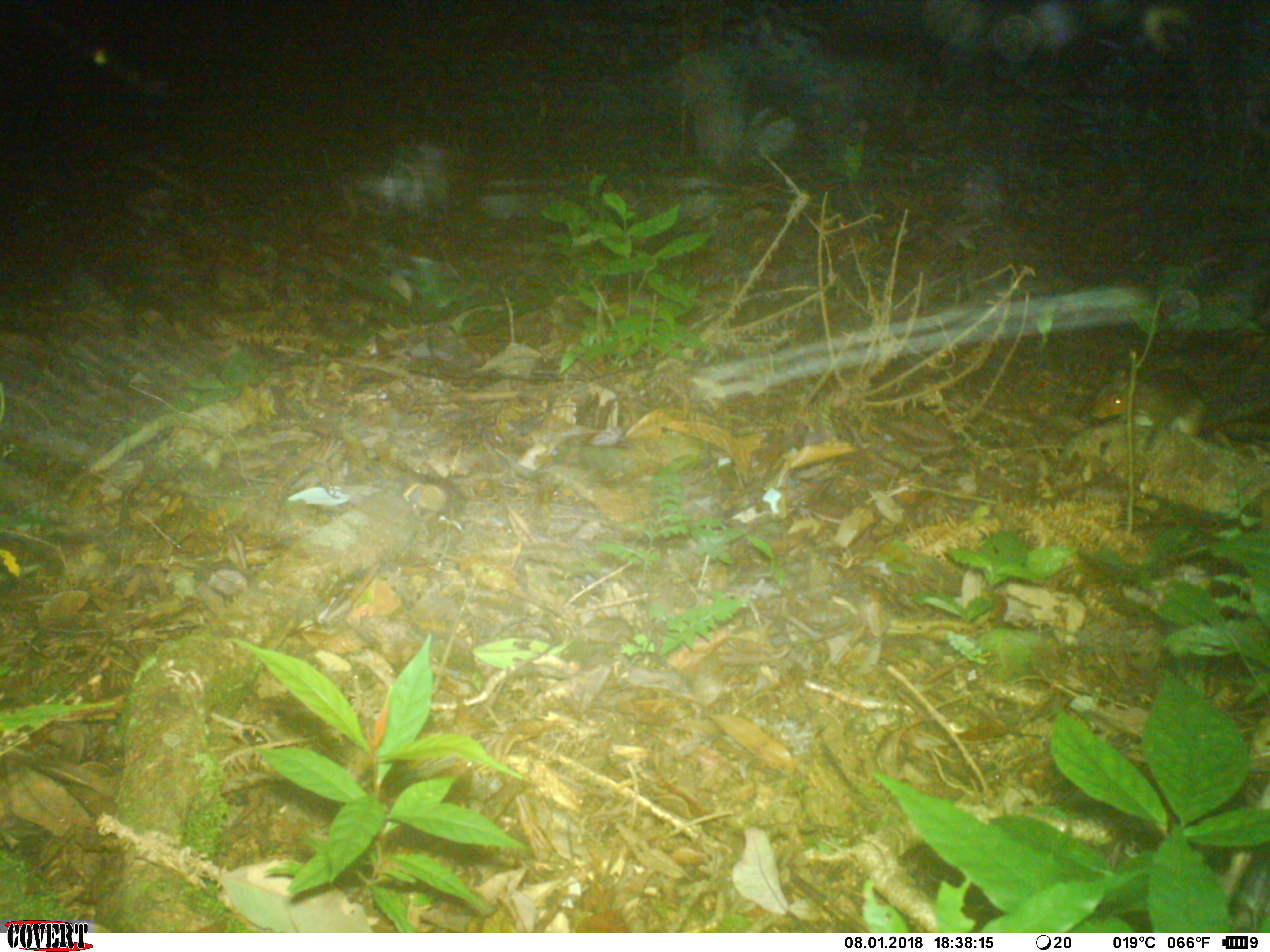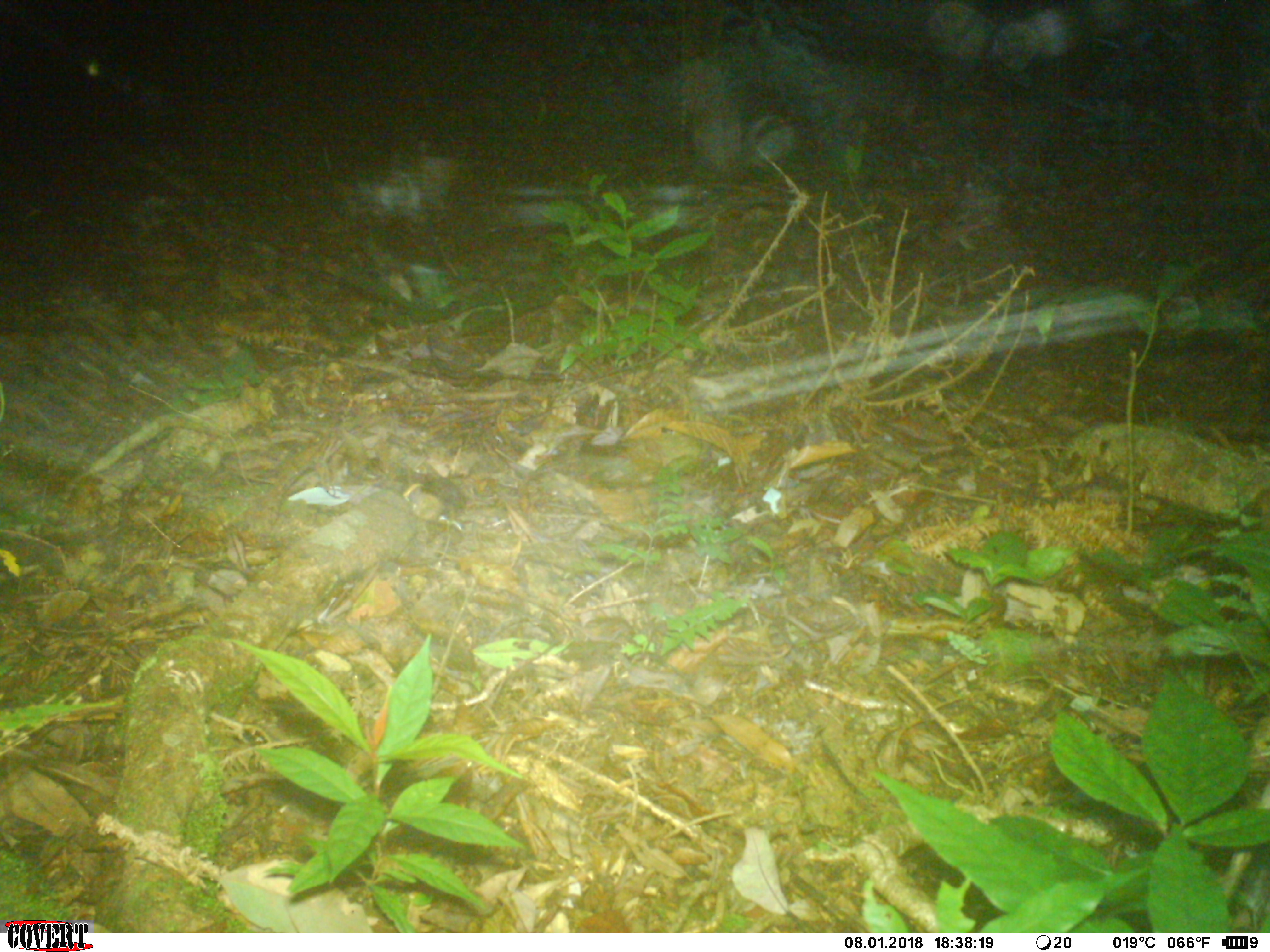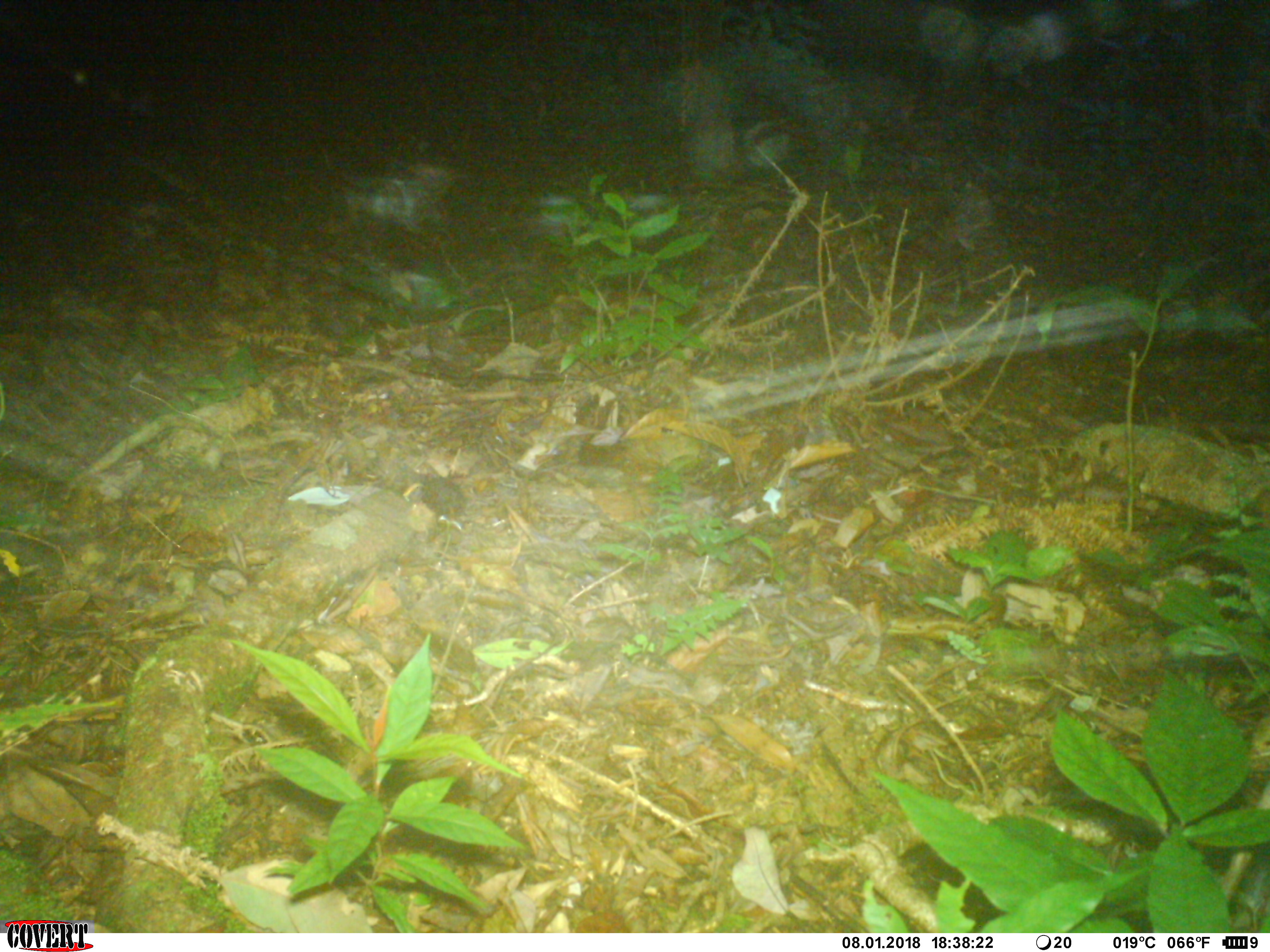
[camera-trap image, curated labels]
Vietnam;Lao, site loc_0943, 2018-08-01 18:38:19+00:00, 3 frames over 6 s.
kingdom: Animalia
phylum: Chordata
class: Mammalia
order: Rodentia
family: Sciuridae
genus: Dremomys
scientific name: Dremomys rufigenis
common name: red-cheeked squirrel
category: red cheeked squirrel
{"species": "red cheeked squirrel (red-cheeked squirrel) (Dremomys rufigenis)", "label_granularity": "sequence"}